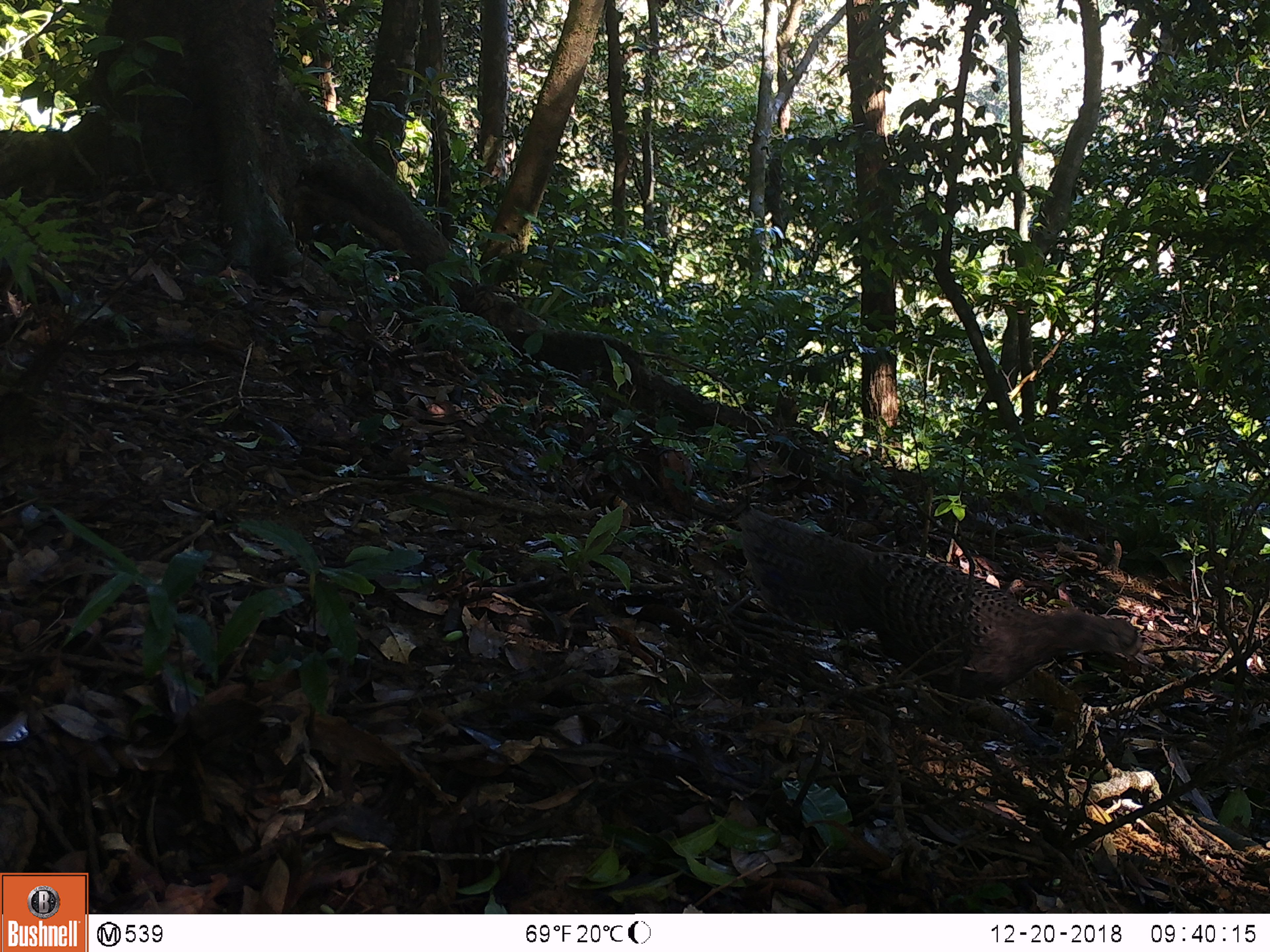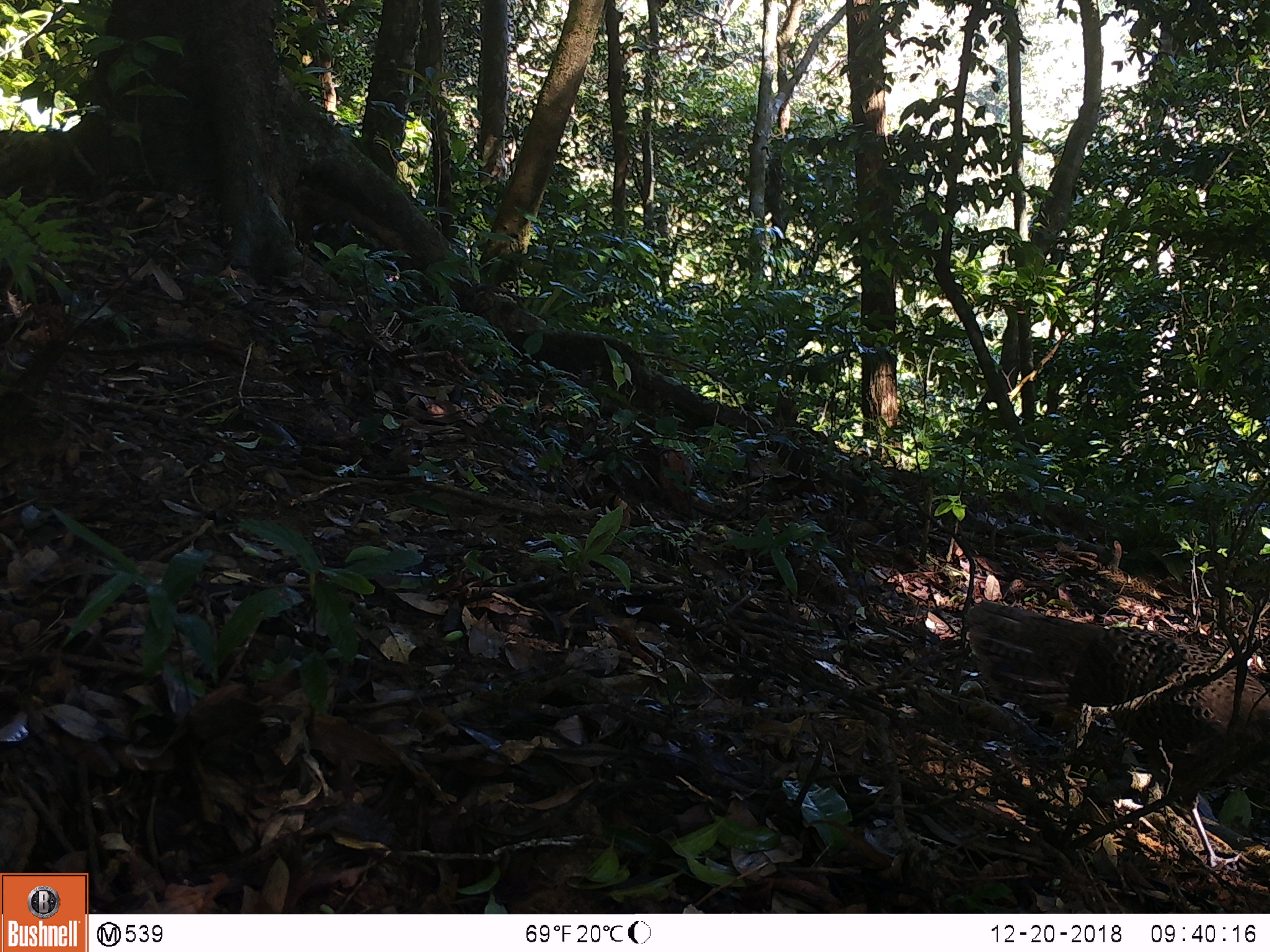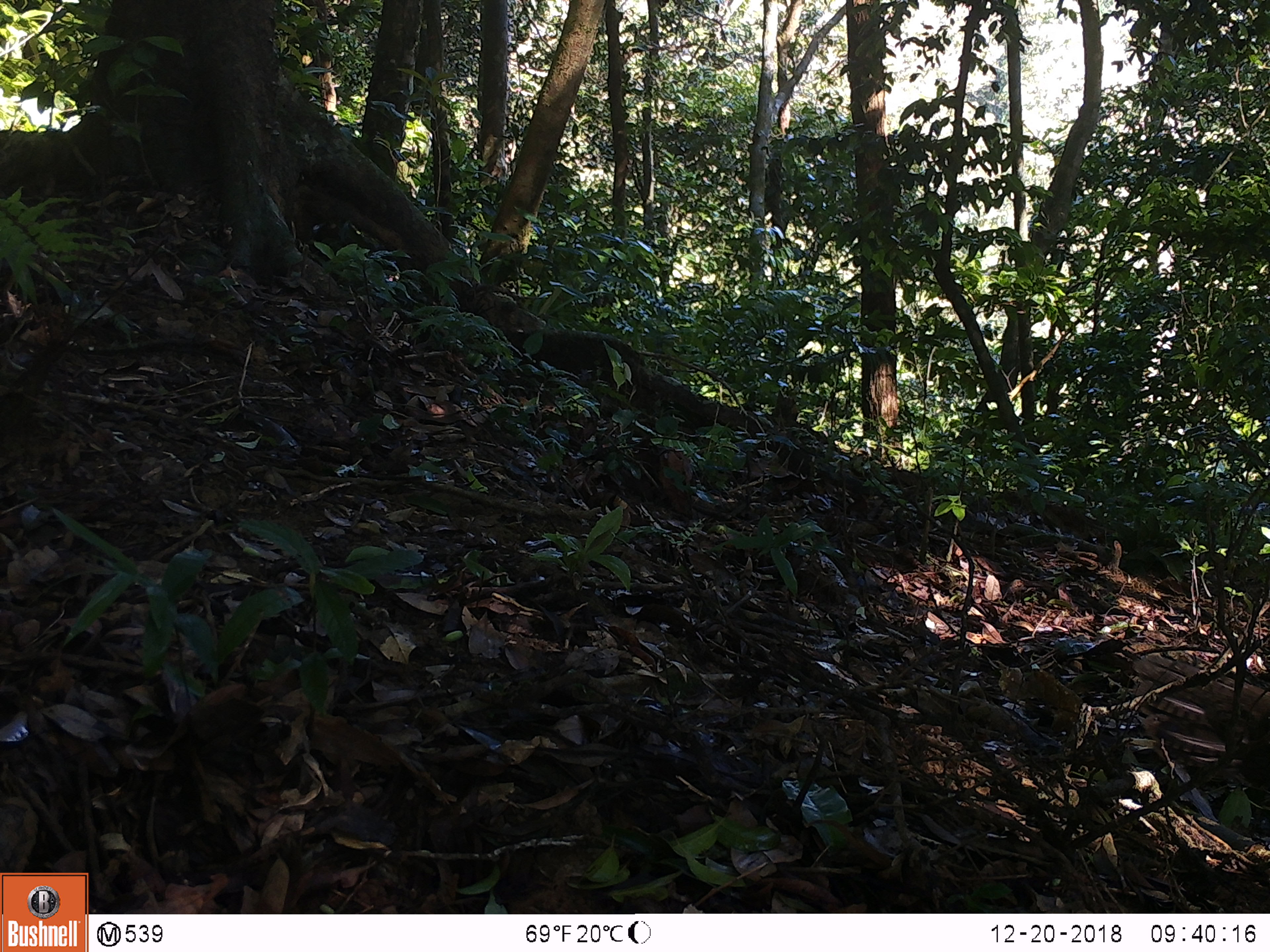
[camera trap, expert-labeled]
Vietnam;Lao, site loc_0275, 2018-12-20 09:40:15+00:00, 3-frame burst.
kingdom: Animalia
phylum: Chordata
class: Aves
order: Galliformes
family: Phasianidae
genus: Polyplectron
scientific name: Polyplectron bicalcaratum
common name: gray peacock-pheasant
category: grey peacock pheasant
Grey peacock pheasant (gray peacock-pheasant) (Polyplectron bicalcaratum). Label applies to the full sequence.